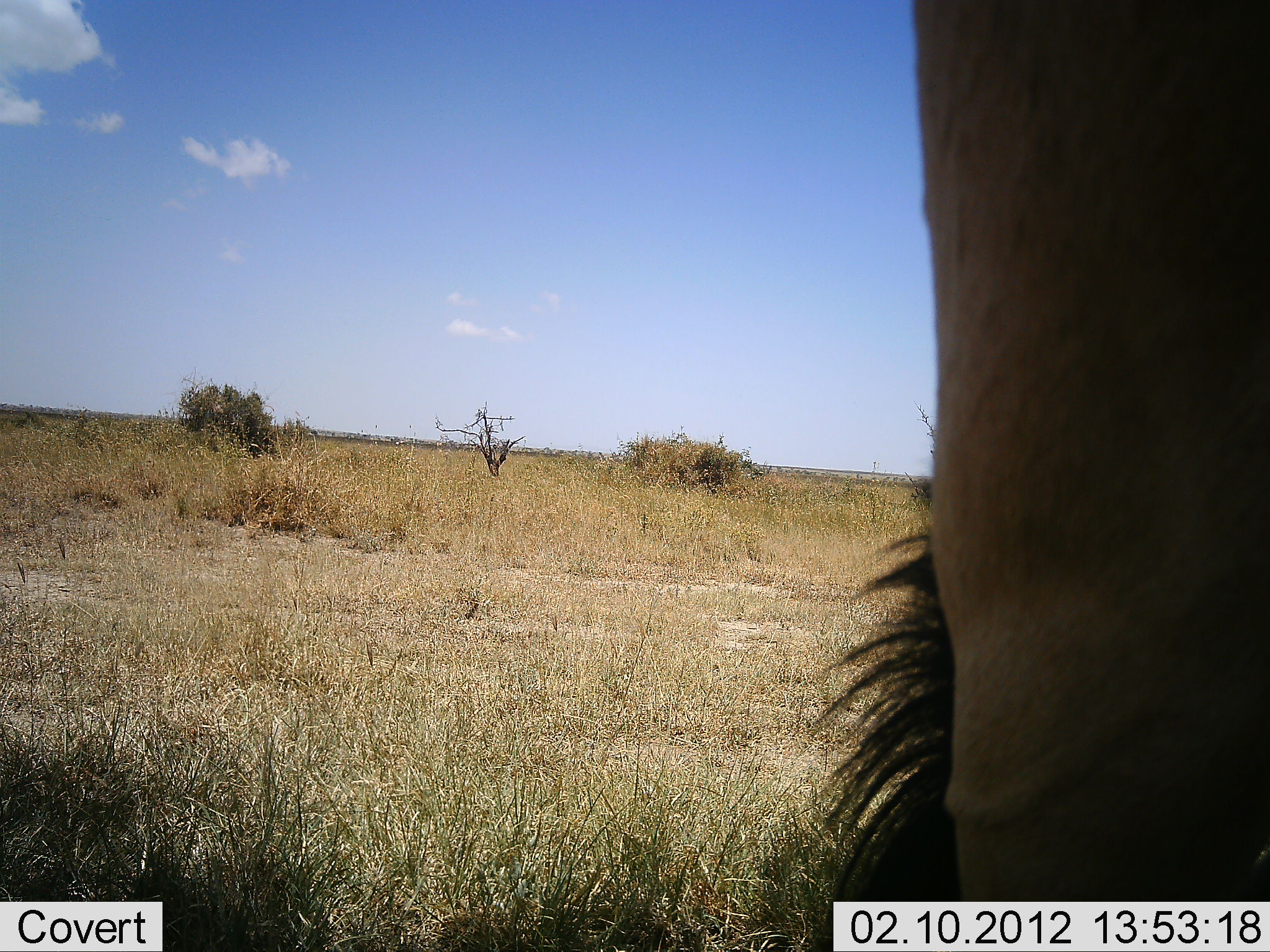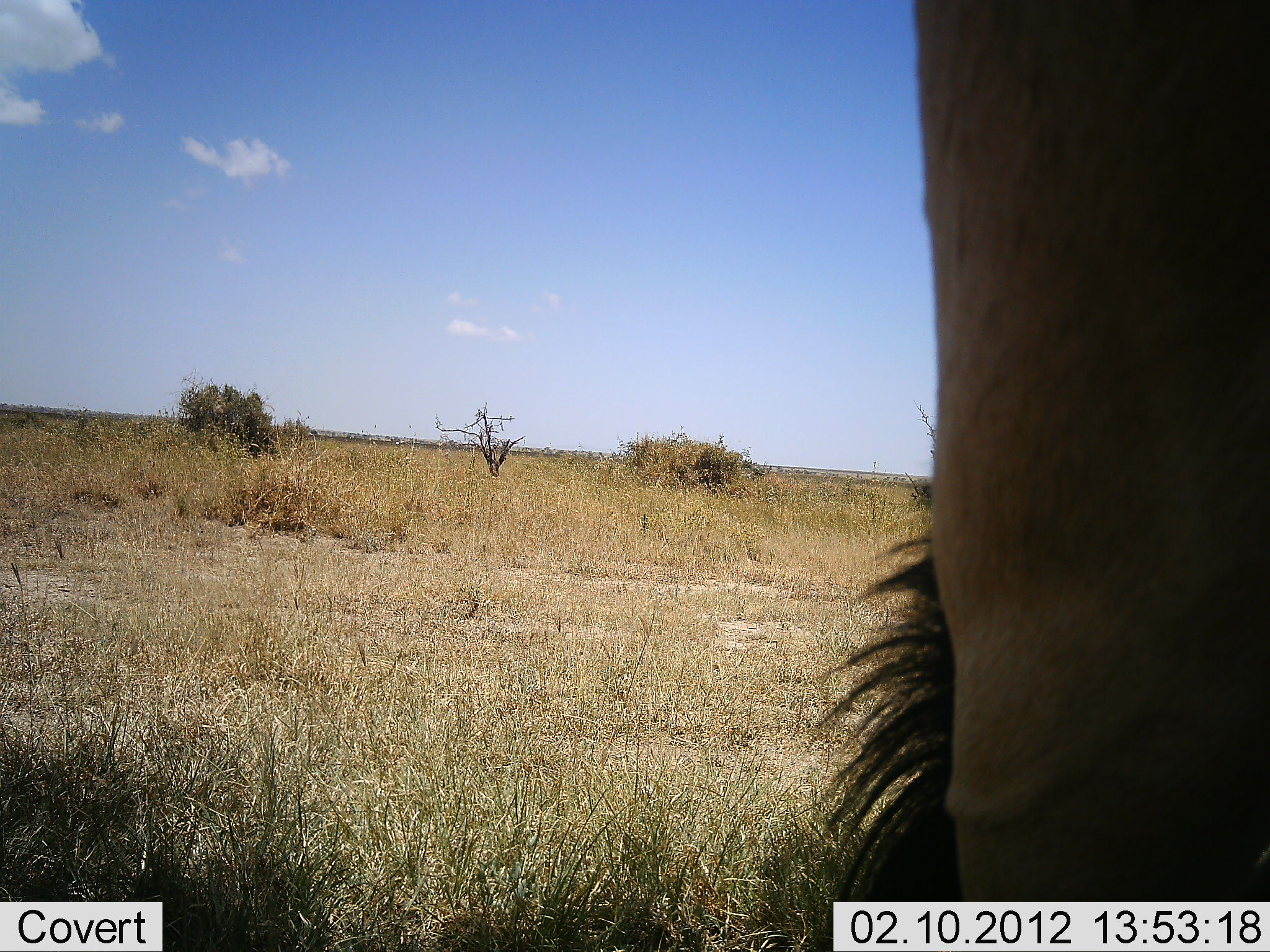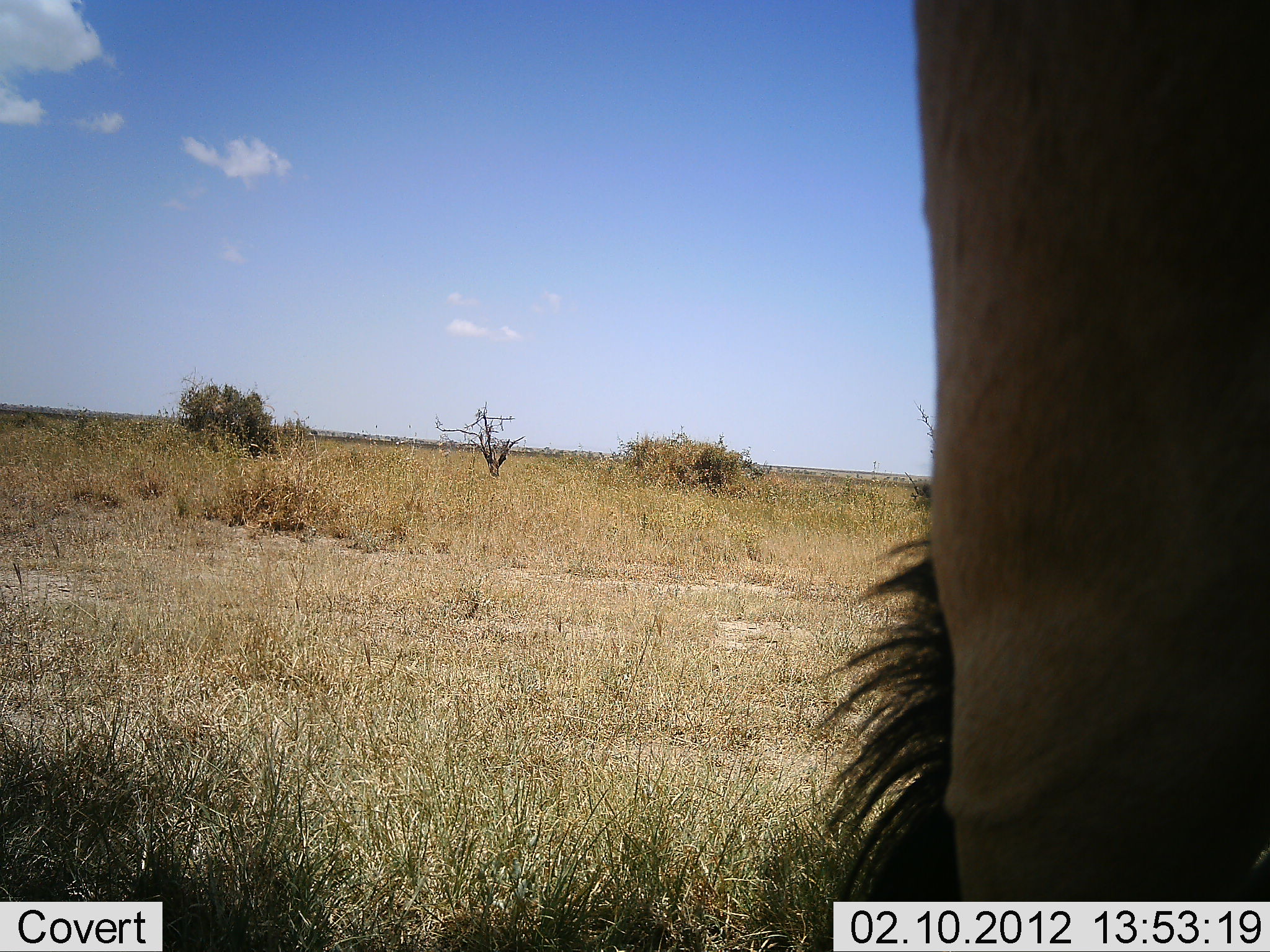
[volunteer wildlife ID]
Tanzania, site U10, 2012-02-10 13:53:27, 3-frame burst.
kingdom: Animalia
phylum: Chordata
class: Mammalia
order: Artiodactyla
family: Bovidae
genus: Connochaetes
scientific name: Connochaetes taurinus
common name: blue wildebeest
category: wildebeest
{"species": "wildebeest (blue wildebeest) (Connochaetes taurinus)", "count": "1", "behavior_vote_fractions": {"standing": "100%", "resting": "0%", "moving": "0%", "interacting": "0%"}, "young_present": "0%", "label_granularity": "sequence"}